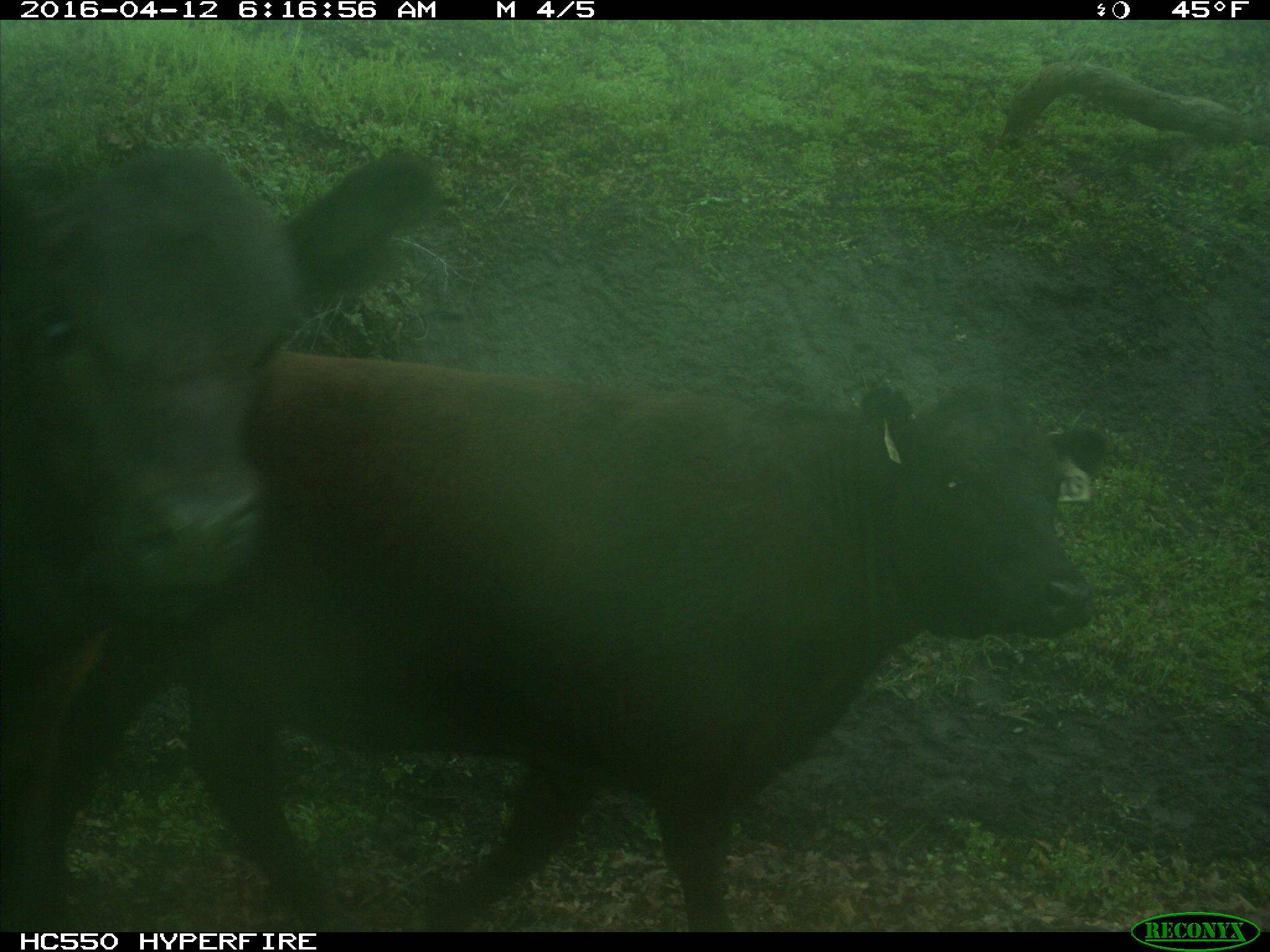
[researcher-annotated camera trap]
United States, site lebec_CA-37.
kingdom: Animalia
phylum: Chordata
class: Mammalia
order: Artiodactyla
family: Bovidae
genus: Bos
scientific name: Bos taurus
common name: domestic cow